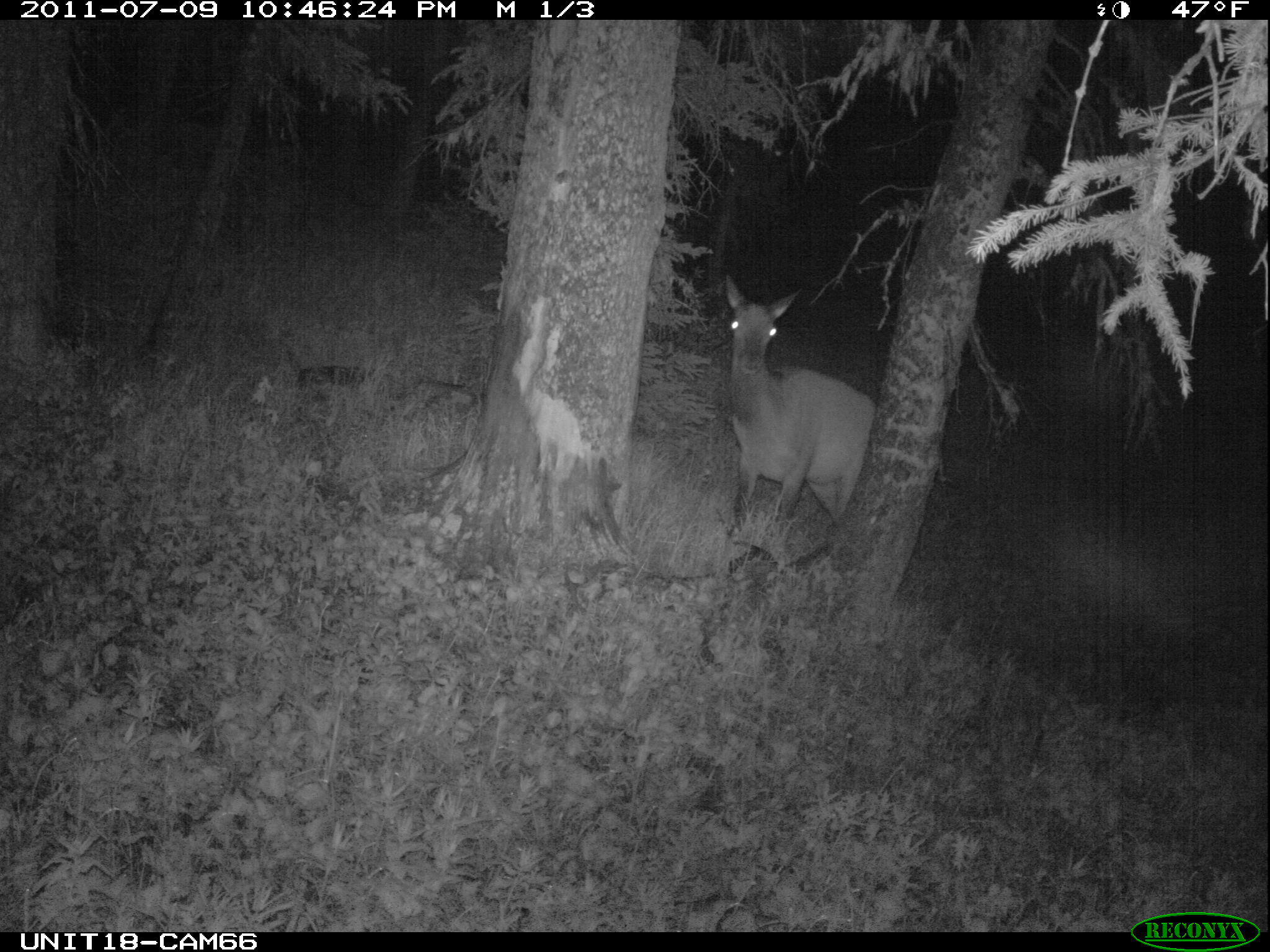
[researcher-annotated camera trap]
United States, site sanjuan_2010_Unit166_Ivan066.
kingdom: Animalia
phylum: Chordata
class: Mammalia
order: Artiodactyla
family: Cervidae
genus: Cervus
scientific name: Cervus elaphus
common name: red deer